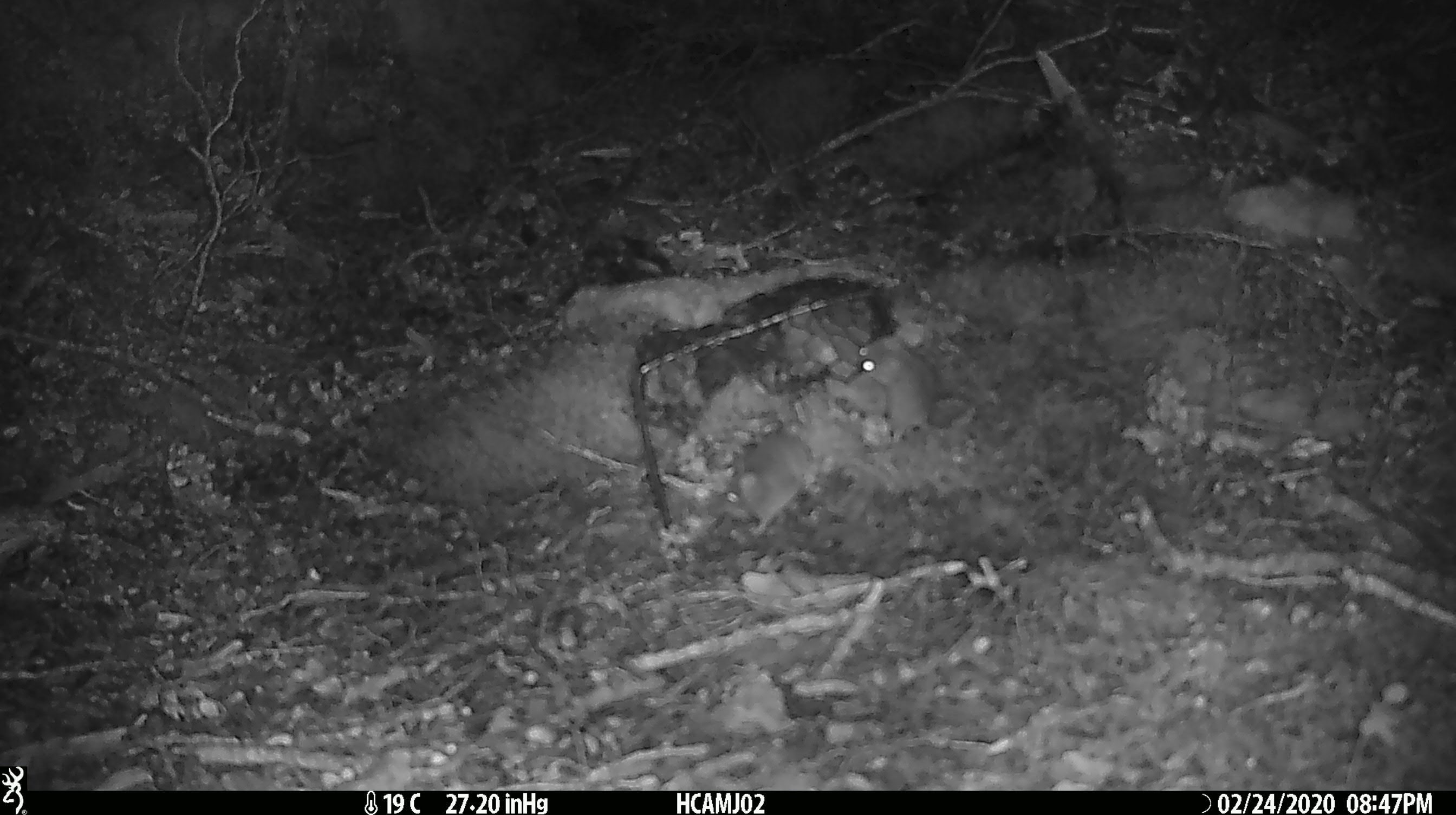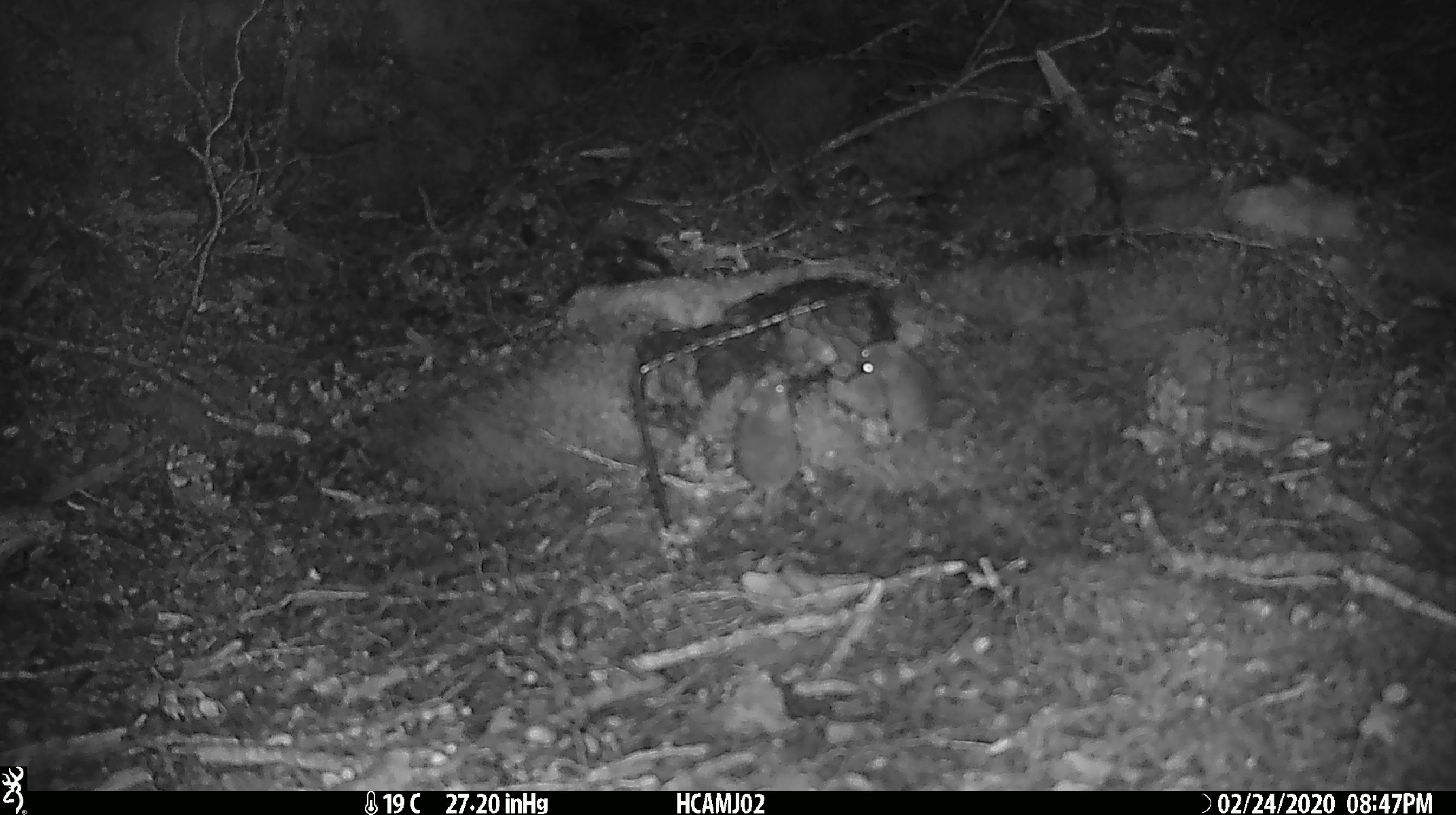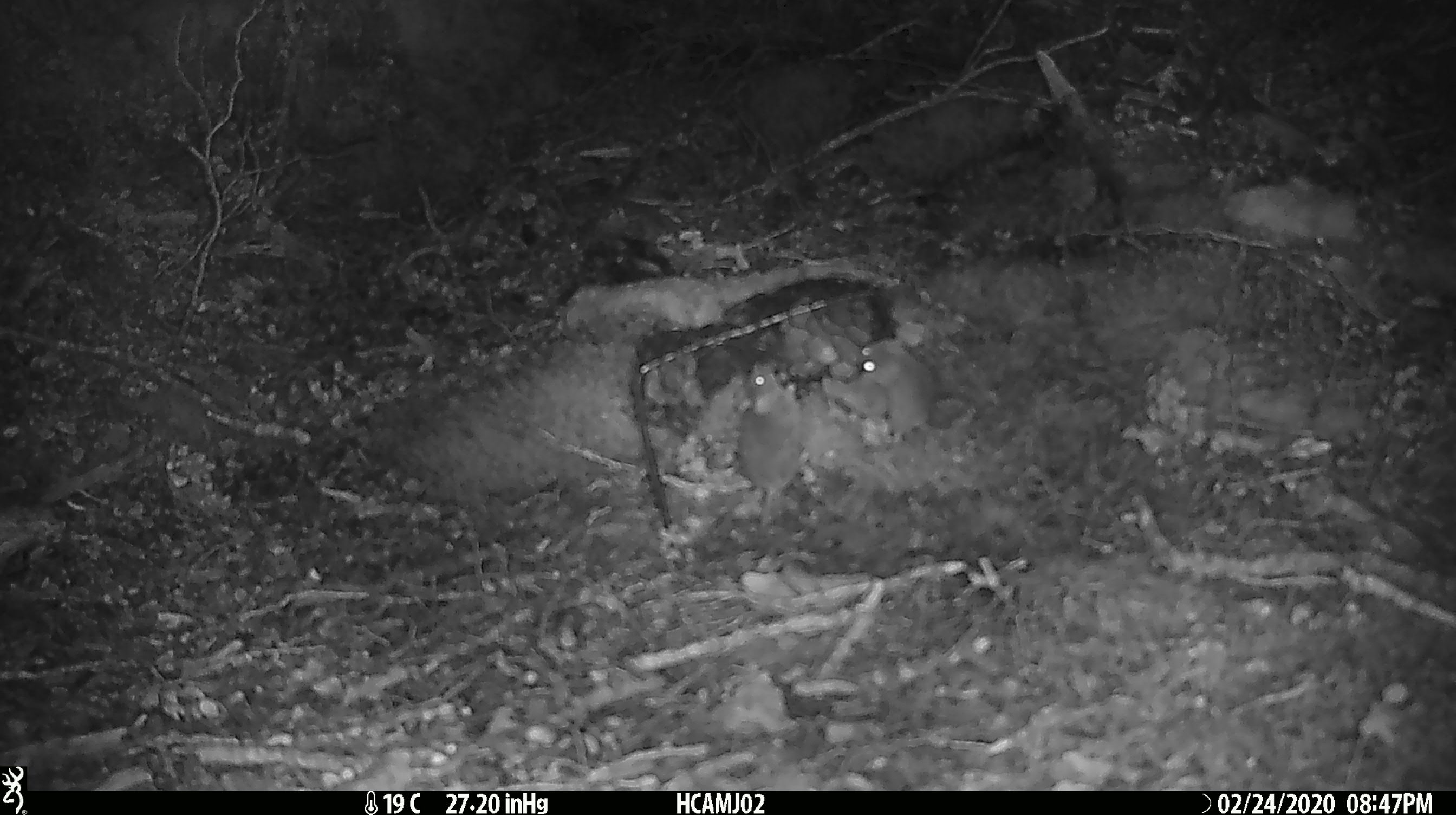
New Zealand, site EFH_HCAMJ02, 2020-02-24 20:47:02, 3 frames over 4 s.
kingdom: Animalia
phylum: Chordata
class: Mammalia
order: Rodentia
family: Muridae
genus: Mus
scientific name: Mus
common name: mouse